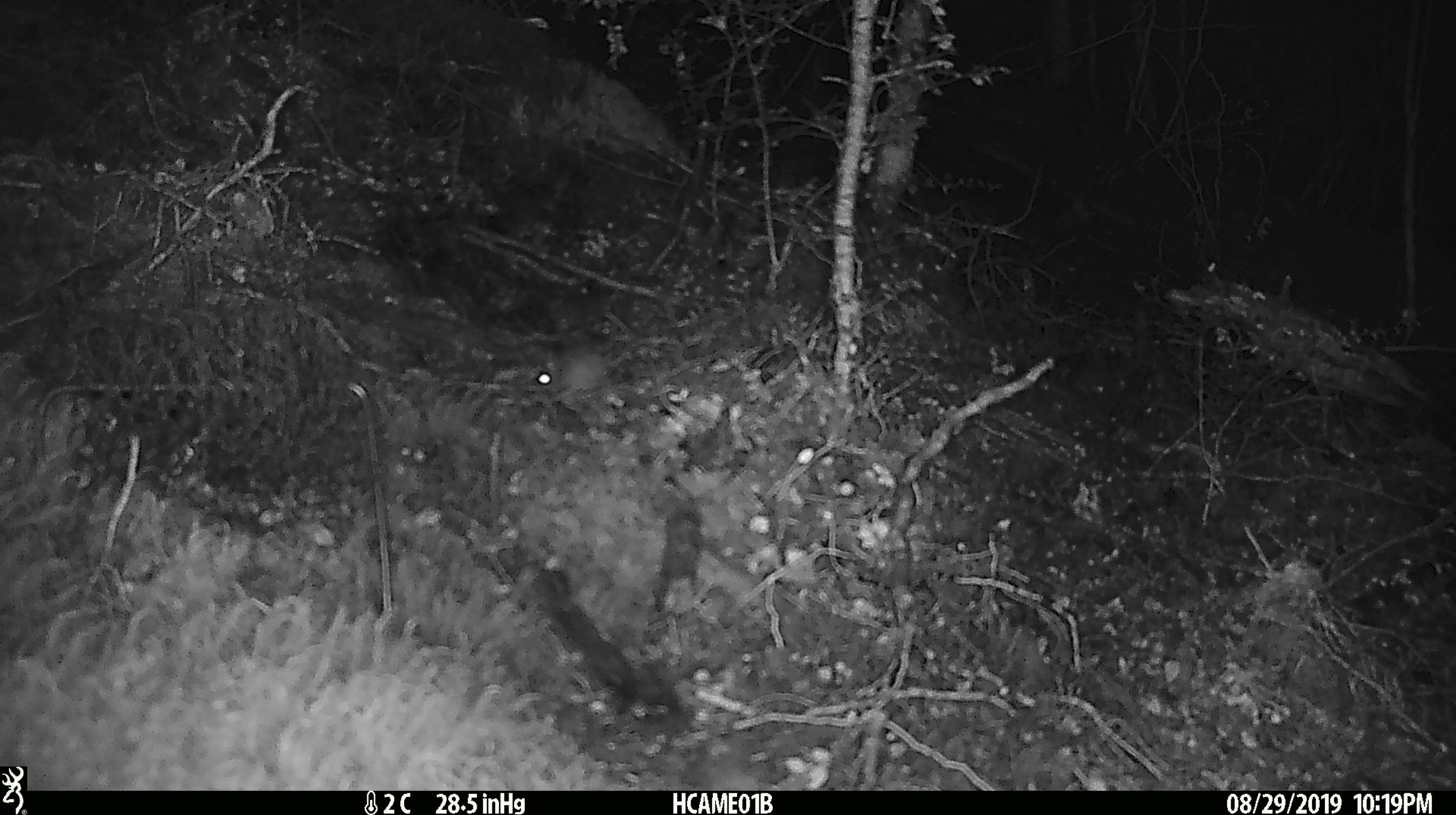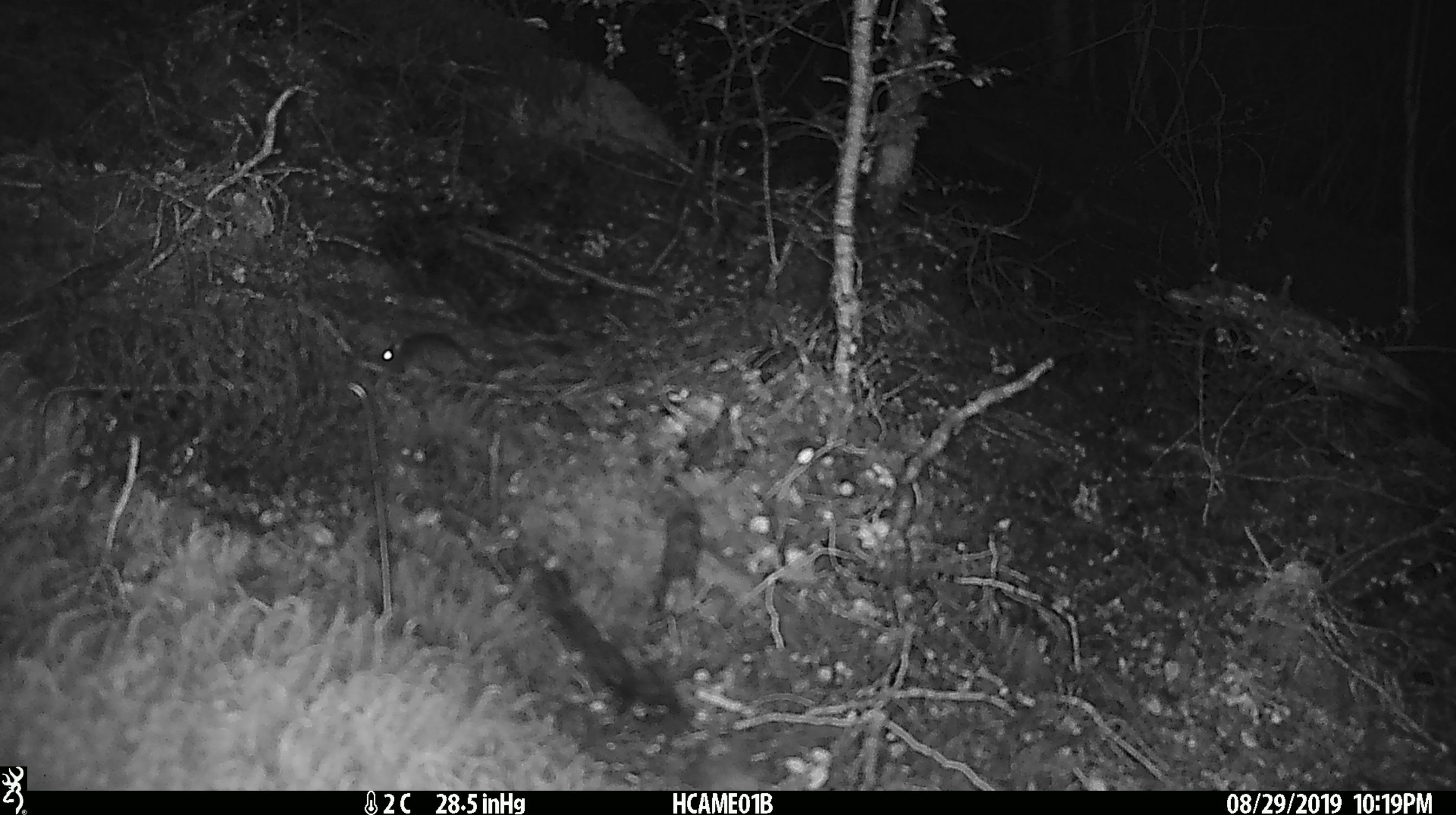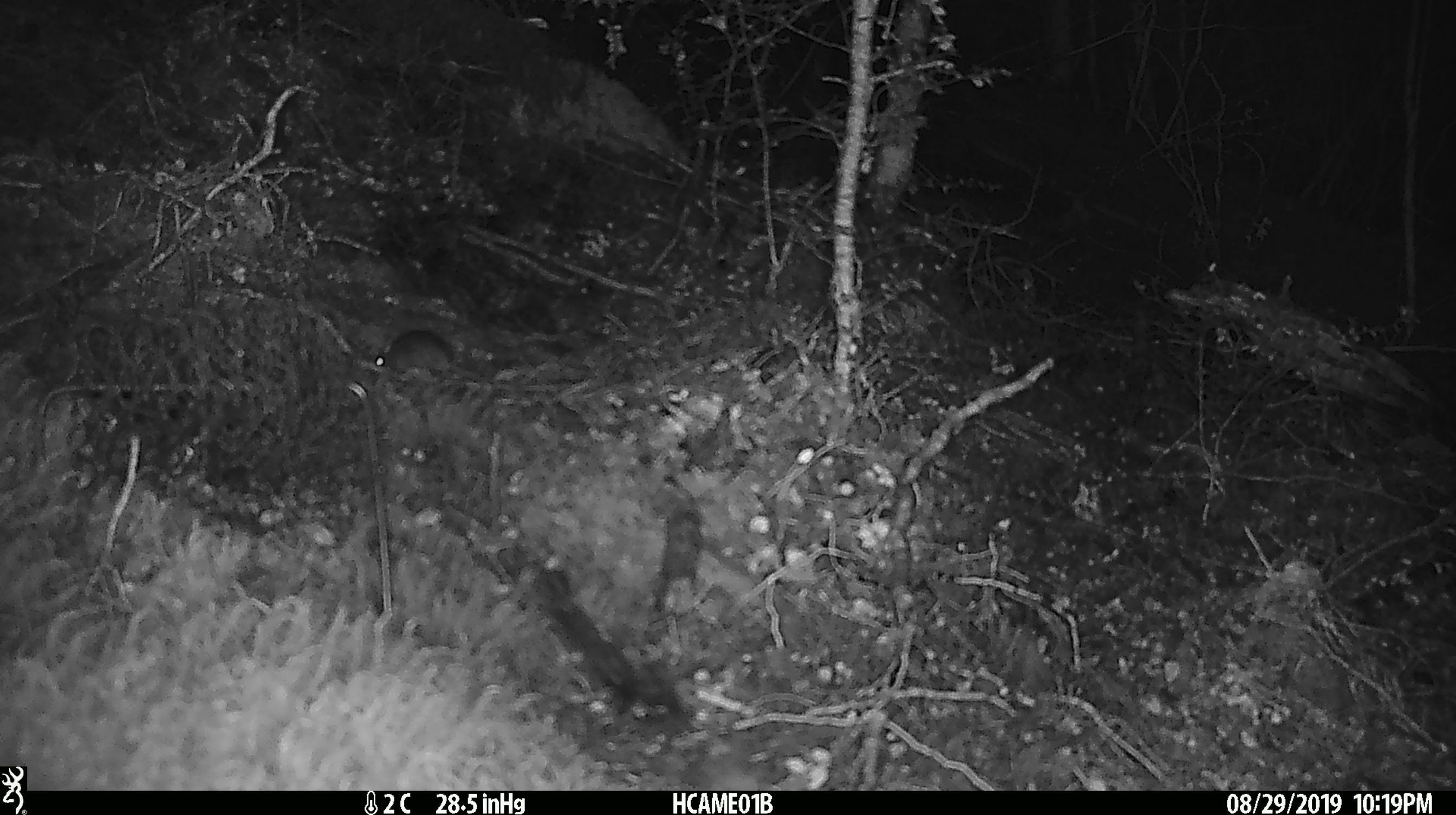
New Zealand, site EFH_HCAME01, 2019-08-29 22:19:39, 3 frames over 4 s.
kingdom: Animalia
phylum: Chordata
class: Mammalia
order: Rodentia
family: Muridae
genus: Mus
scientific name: Mus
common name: mouse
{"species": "mouse (Mus)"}